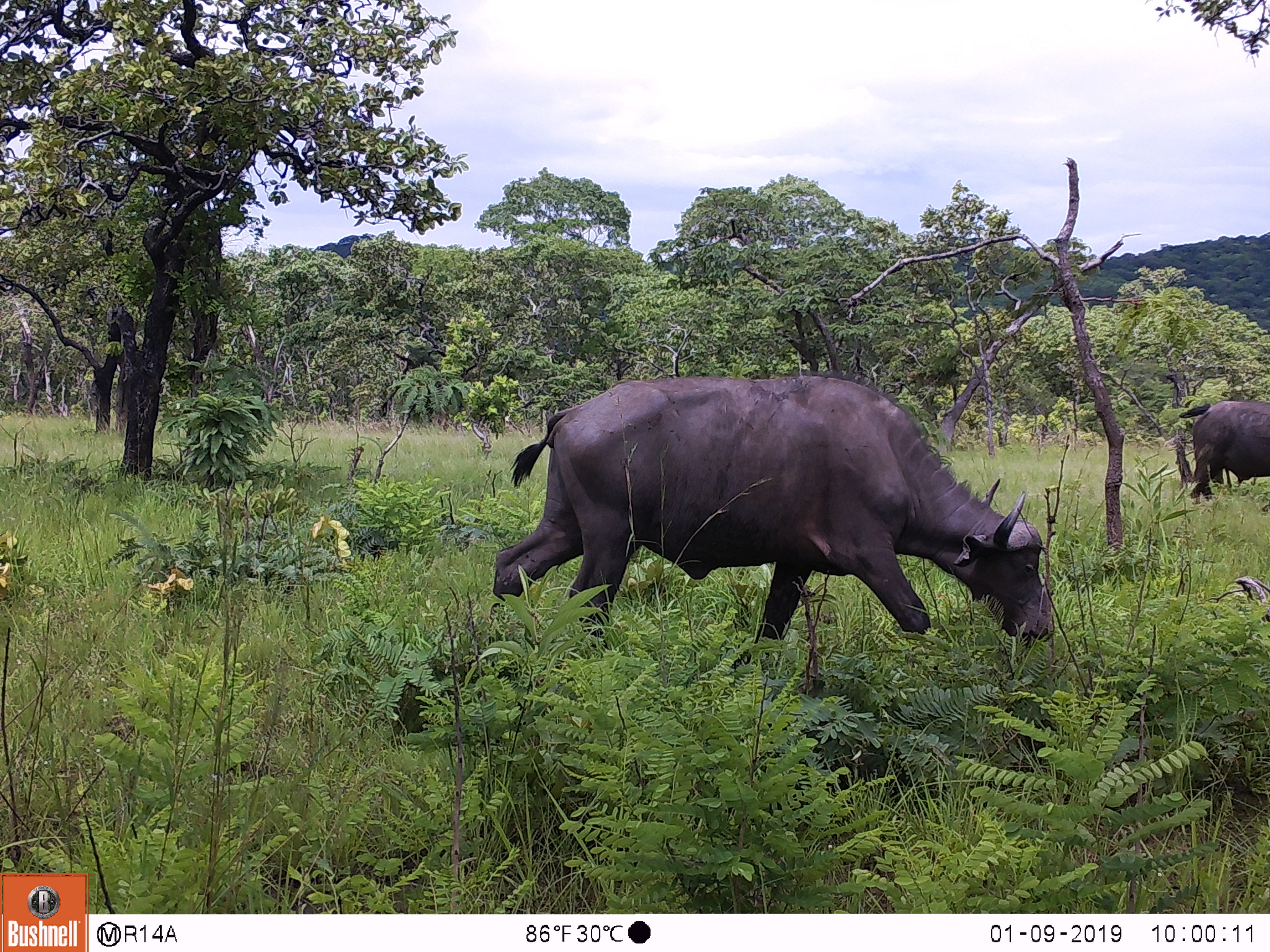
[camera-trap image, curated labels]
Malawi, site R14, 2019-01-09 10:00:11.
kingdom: Animalia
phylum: Chordata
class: Mammalia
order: Artiodactyla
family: Bovidae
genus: Syncerus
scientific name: Syncerus caffer caffer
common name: cape buffalo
Cape buffalo (Syncerus caffer caffer), count 2.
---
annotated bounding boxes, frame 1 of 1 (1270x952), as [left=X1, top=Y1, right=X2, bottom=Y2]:
cape buffalo: [left=477, top=368, right=1067, bottom=649]; [left=1168, top=395, right=1266, bottom=504]